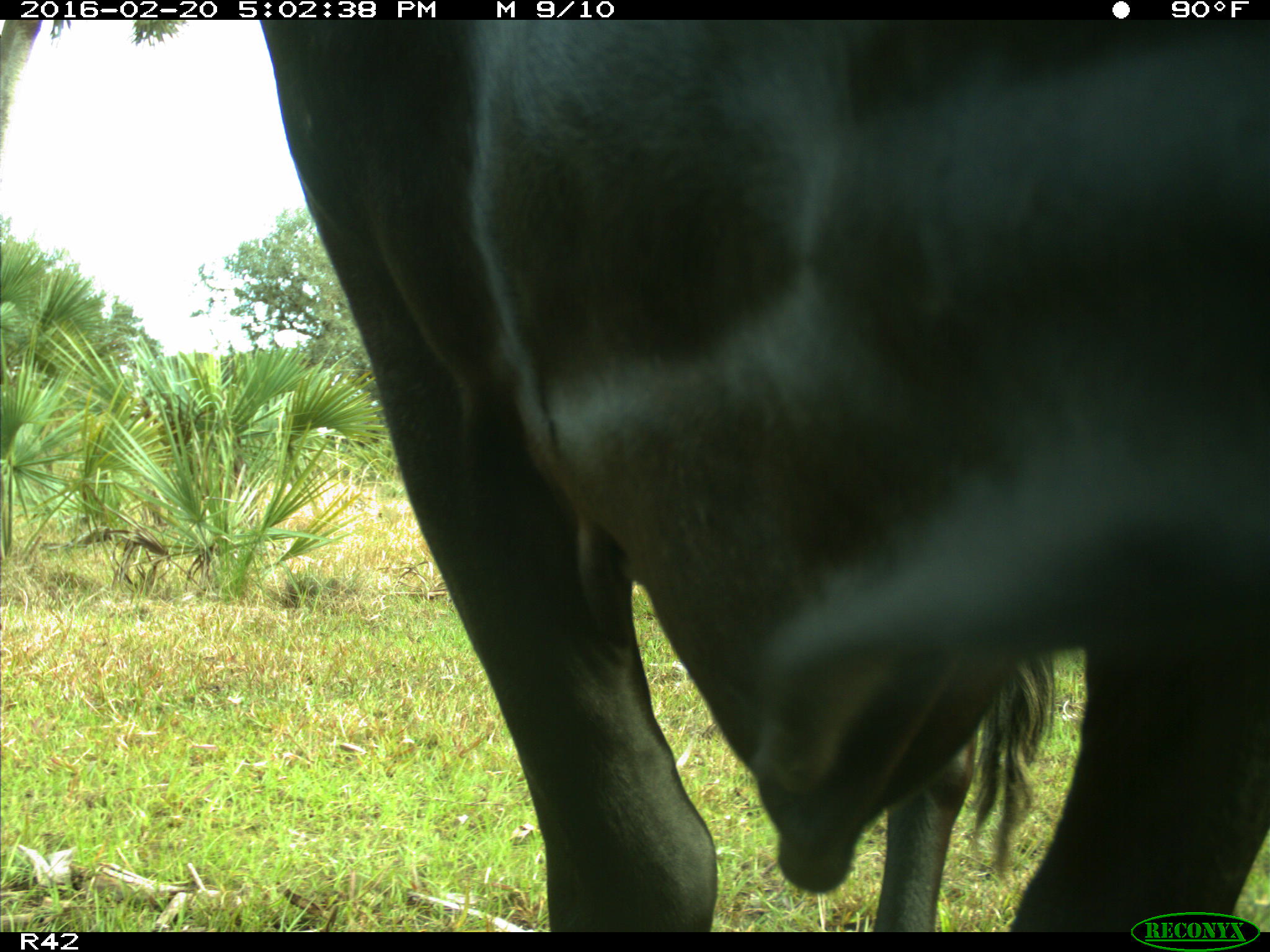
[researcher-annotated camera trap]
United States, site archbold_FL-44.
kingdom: Animalia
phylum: Chordata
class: Mammalia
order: Artiodactyla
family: Bovidae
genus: Bos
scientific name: Bos taurus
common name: domestic cow